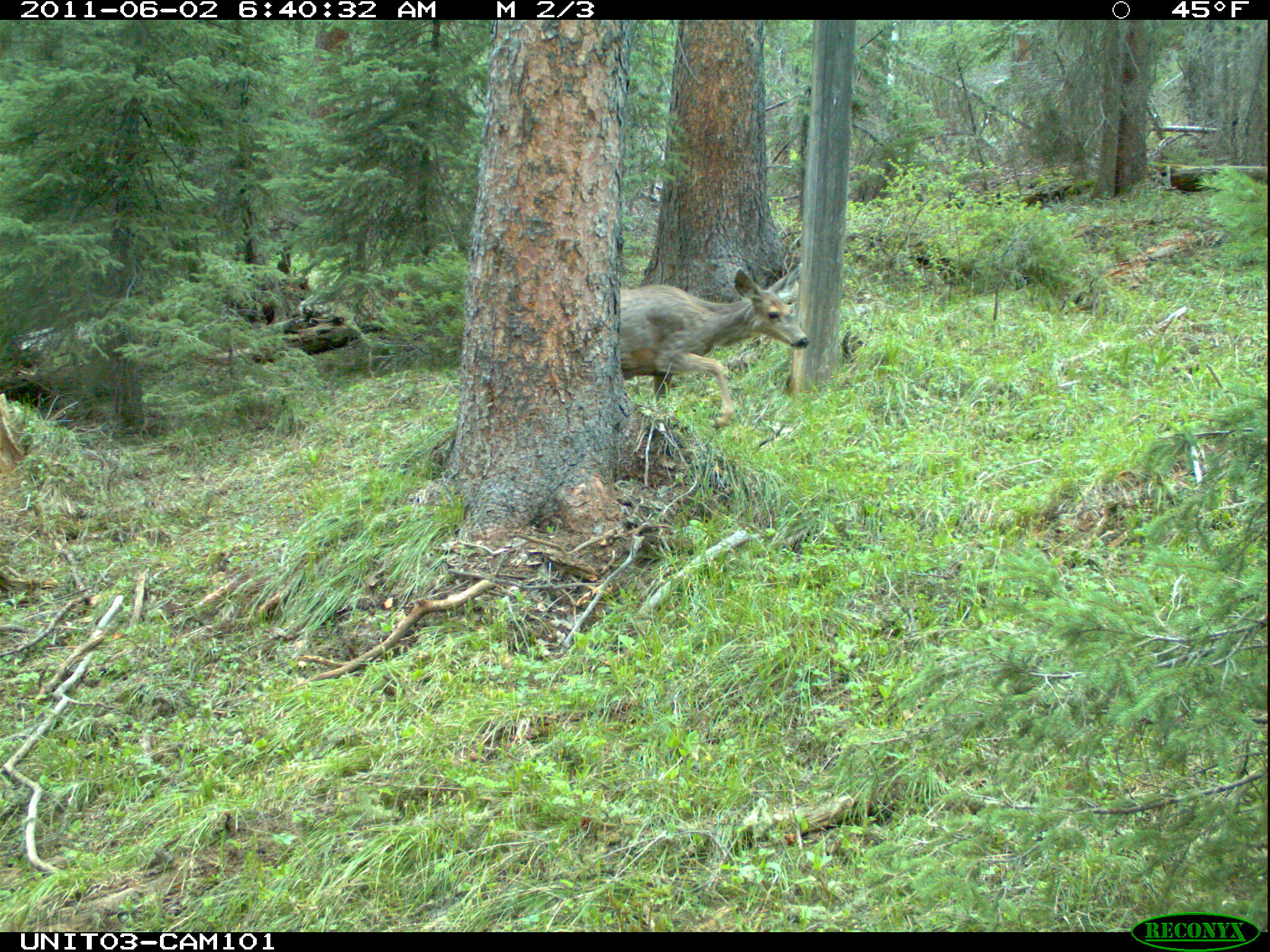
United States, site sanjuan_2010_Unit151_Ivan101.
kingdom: Animalia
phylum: Chordata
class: Mammalia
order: Artiodactyla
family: Cervidae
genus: Odocoileus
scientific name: Odocoileus hemionus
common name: mule deer